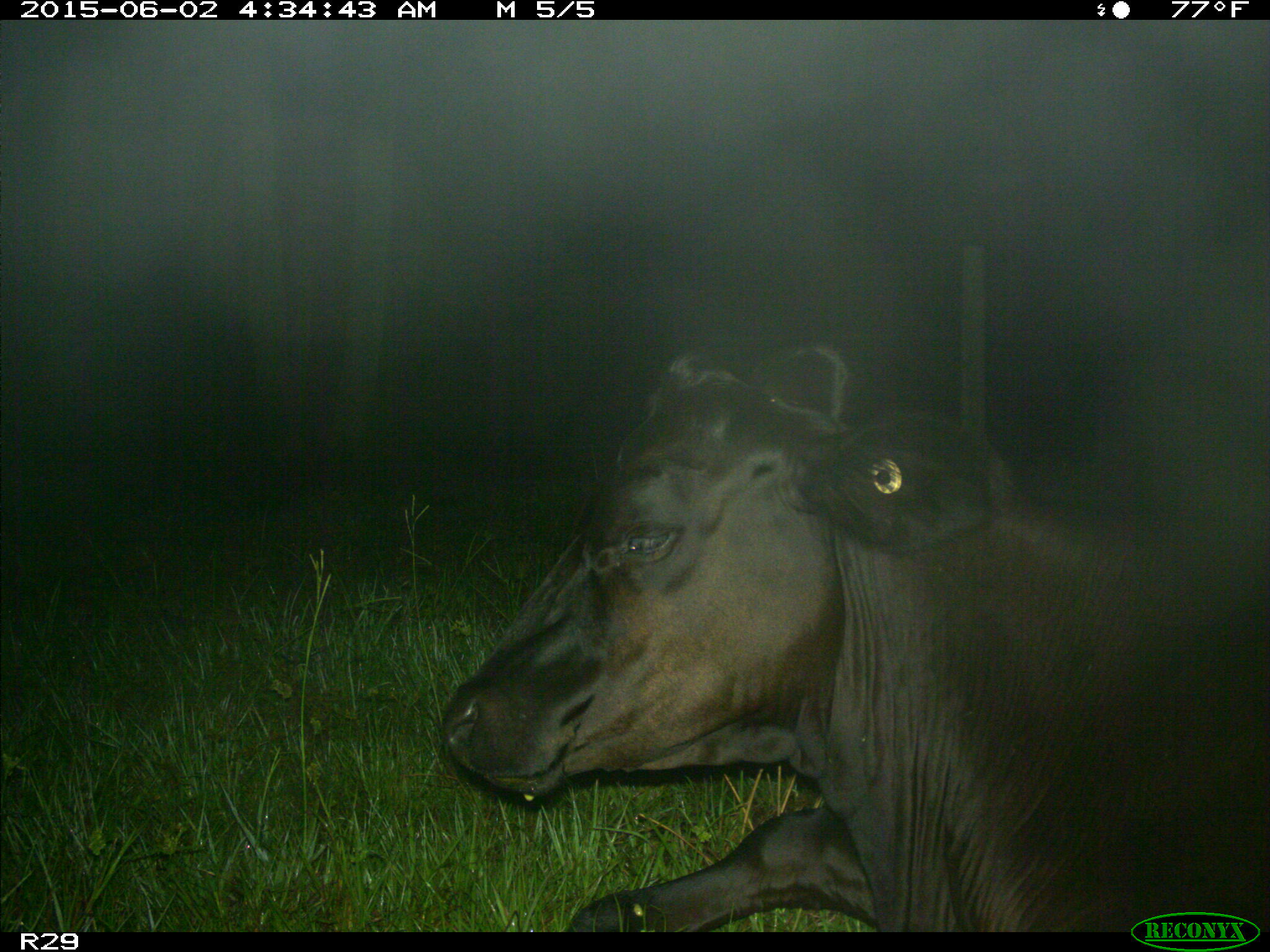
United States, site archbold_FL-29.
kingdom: Animalia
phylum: Chordata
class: Mammalia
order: Artiodactyla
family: Bovidae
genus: Bos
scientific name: Bos taurus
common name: domestic cow